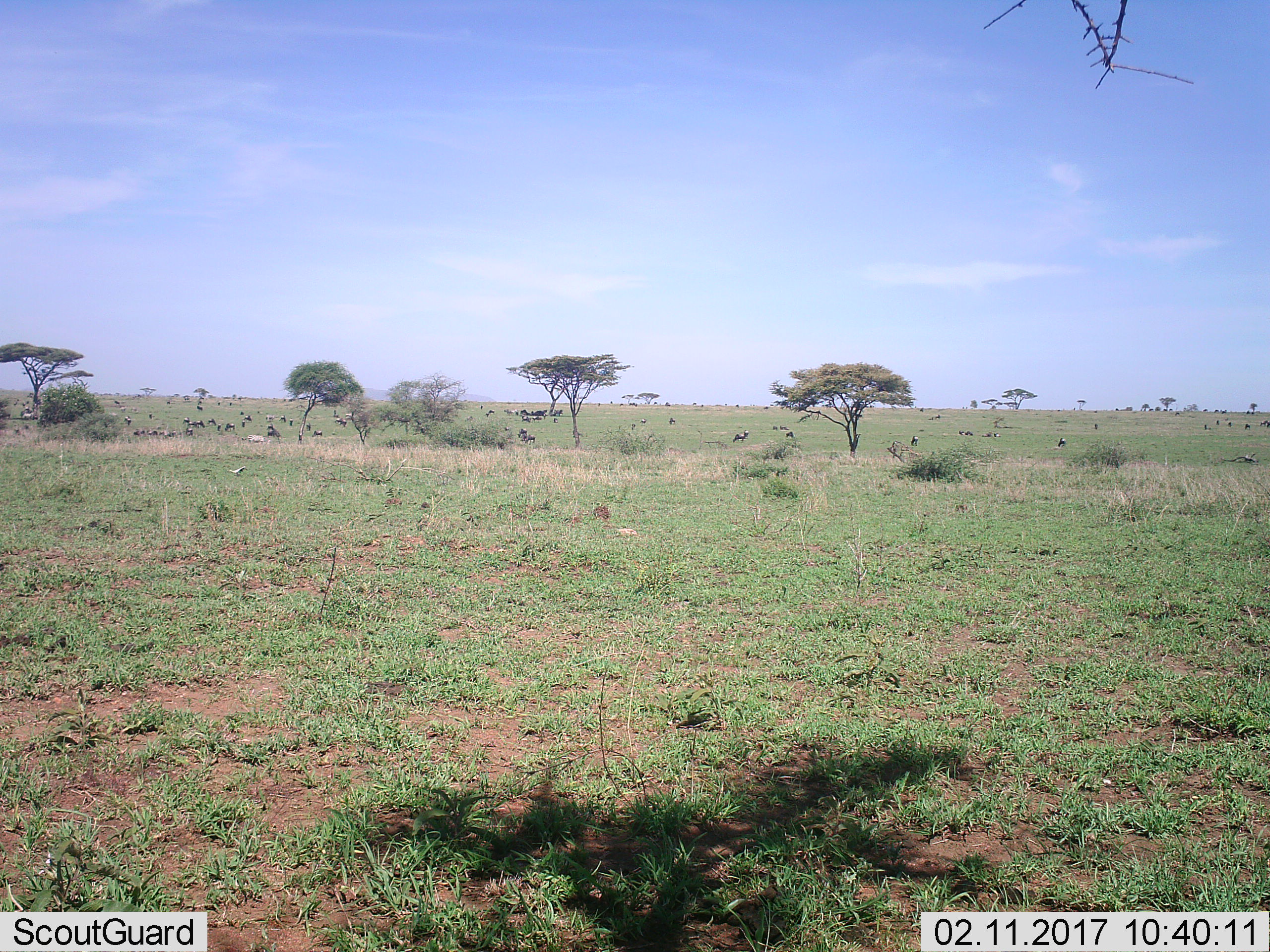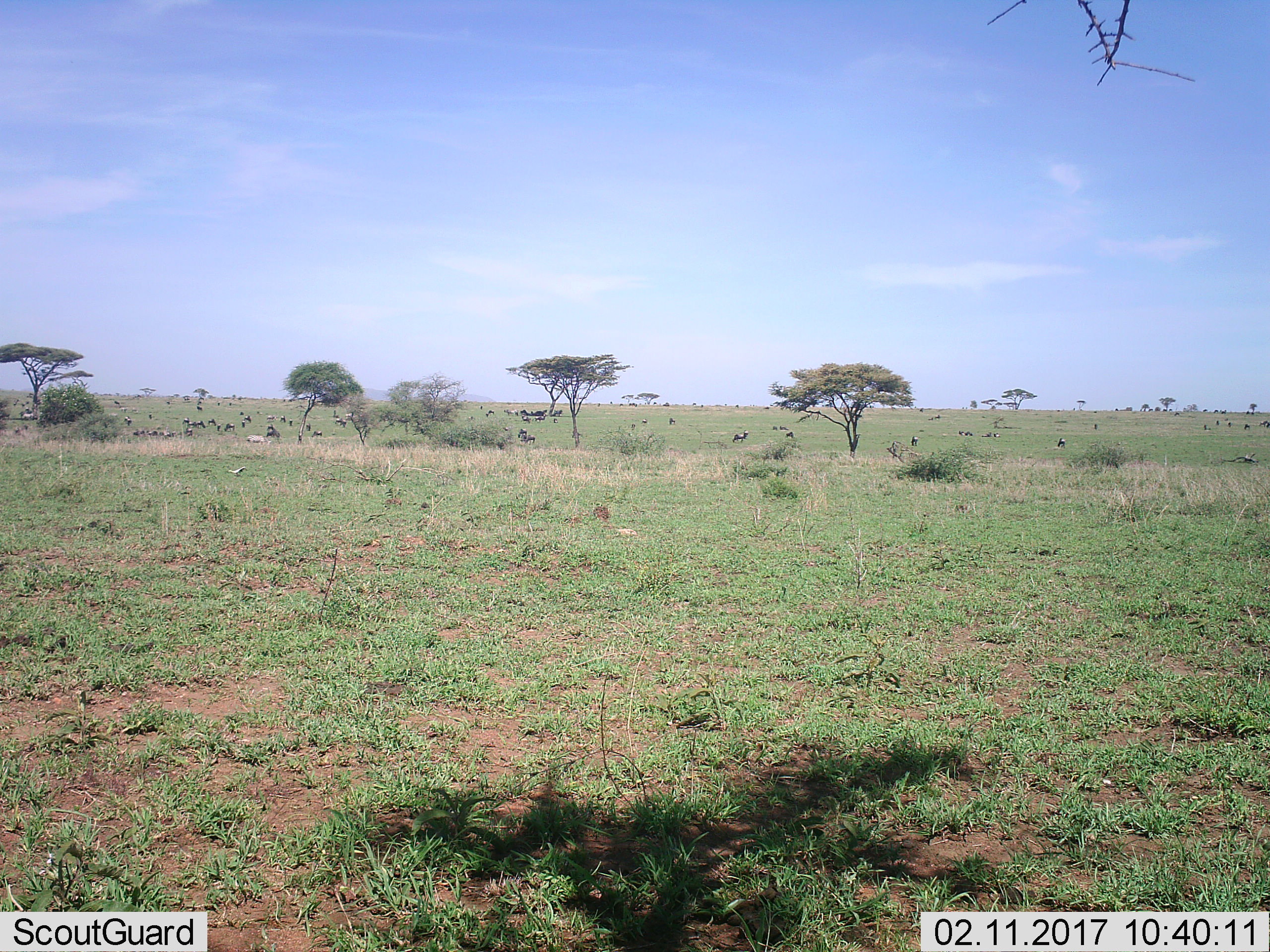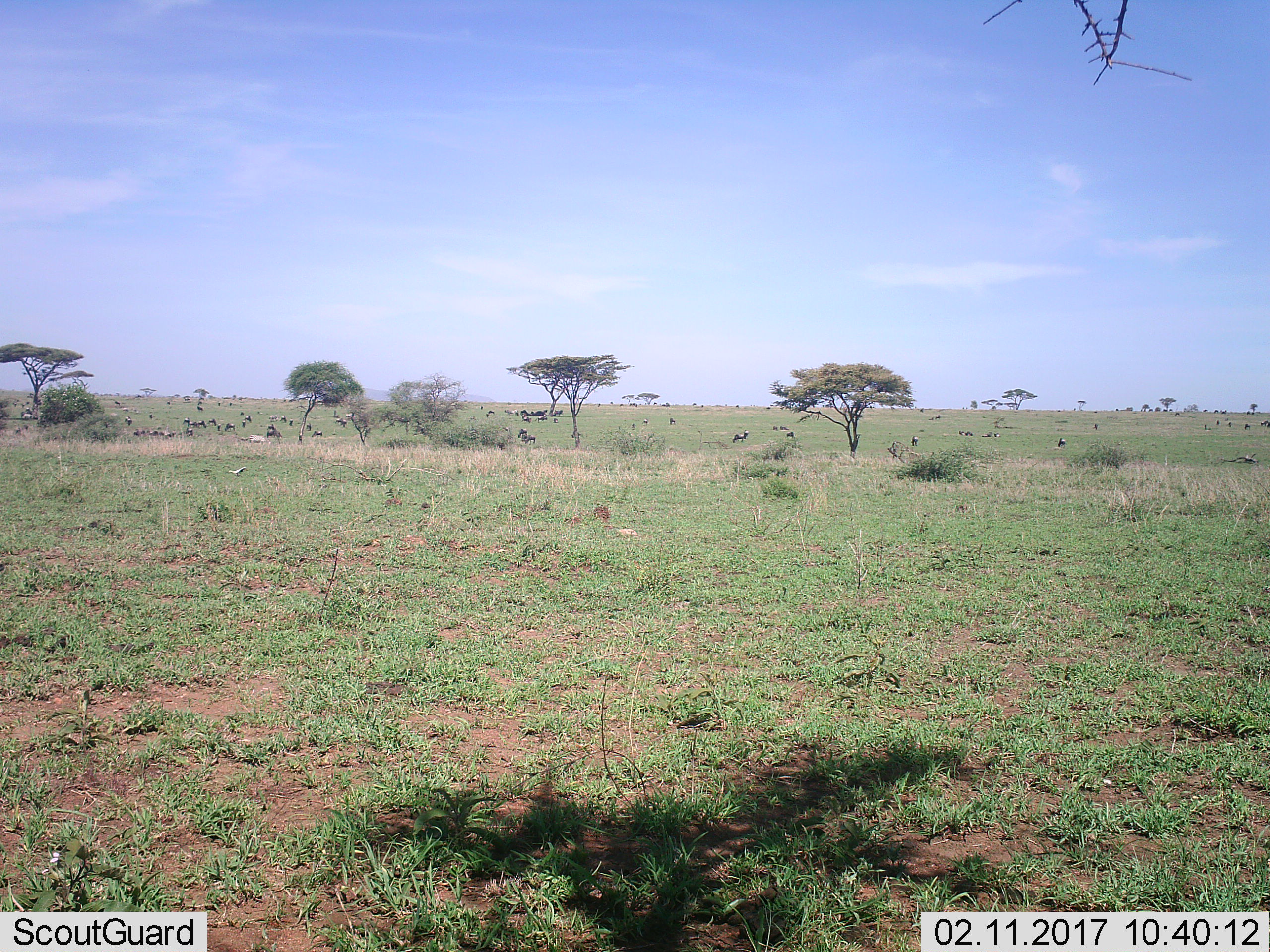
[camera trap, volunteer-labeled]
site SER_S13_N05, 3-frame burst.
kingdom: Animalia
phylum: Chordata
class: Mammalia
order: Artiodactyla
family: Bovidae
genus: Connochaetes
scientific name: Connochaetes taurinus taurinus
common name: blue wildebeest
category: wildebeestblue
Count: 51+.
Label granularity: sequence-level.